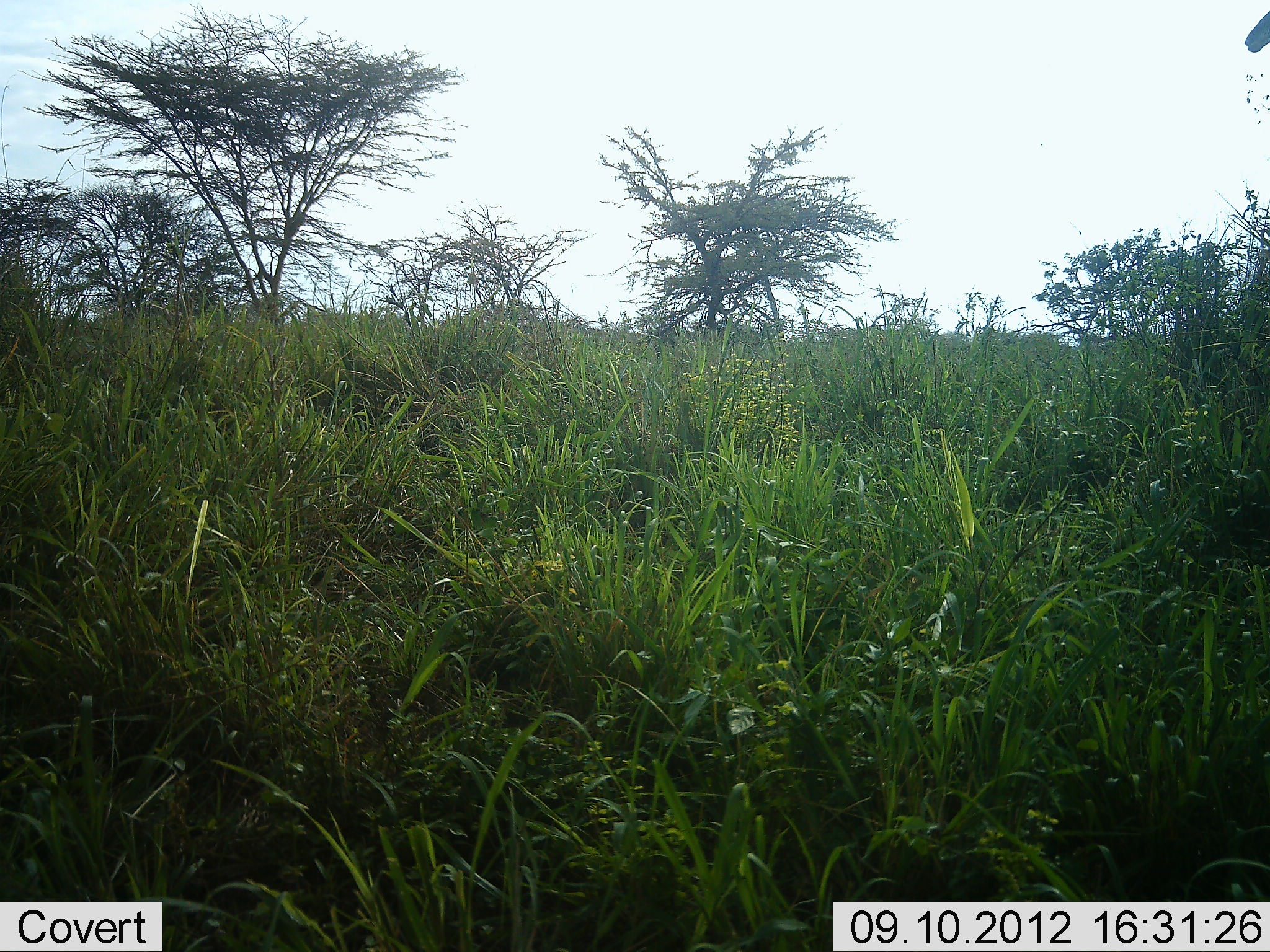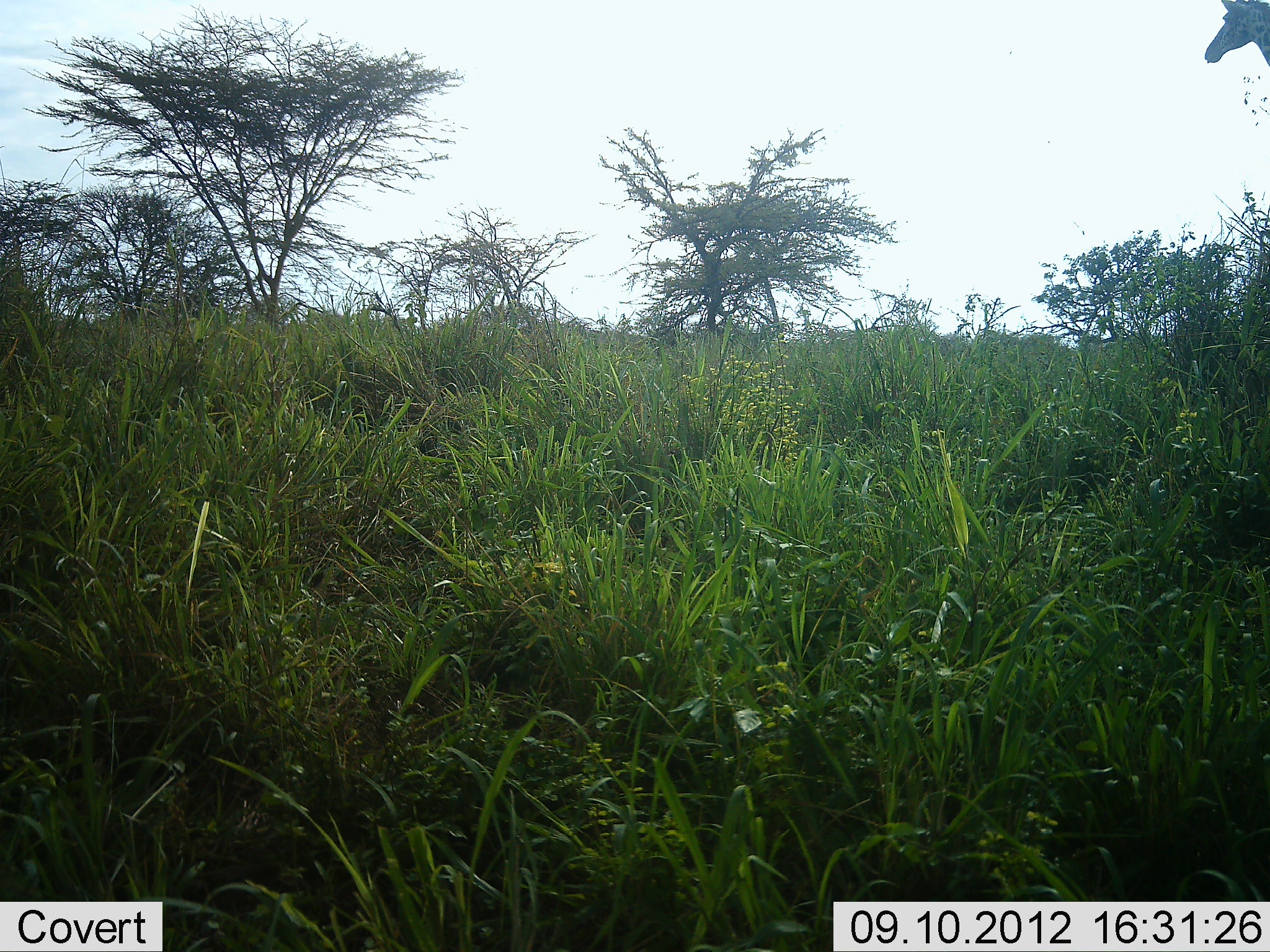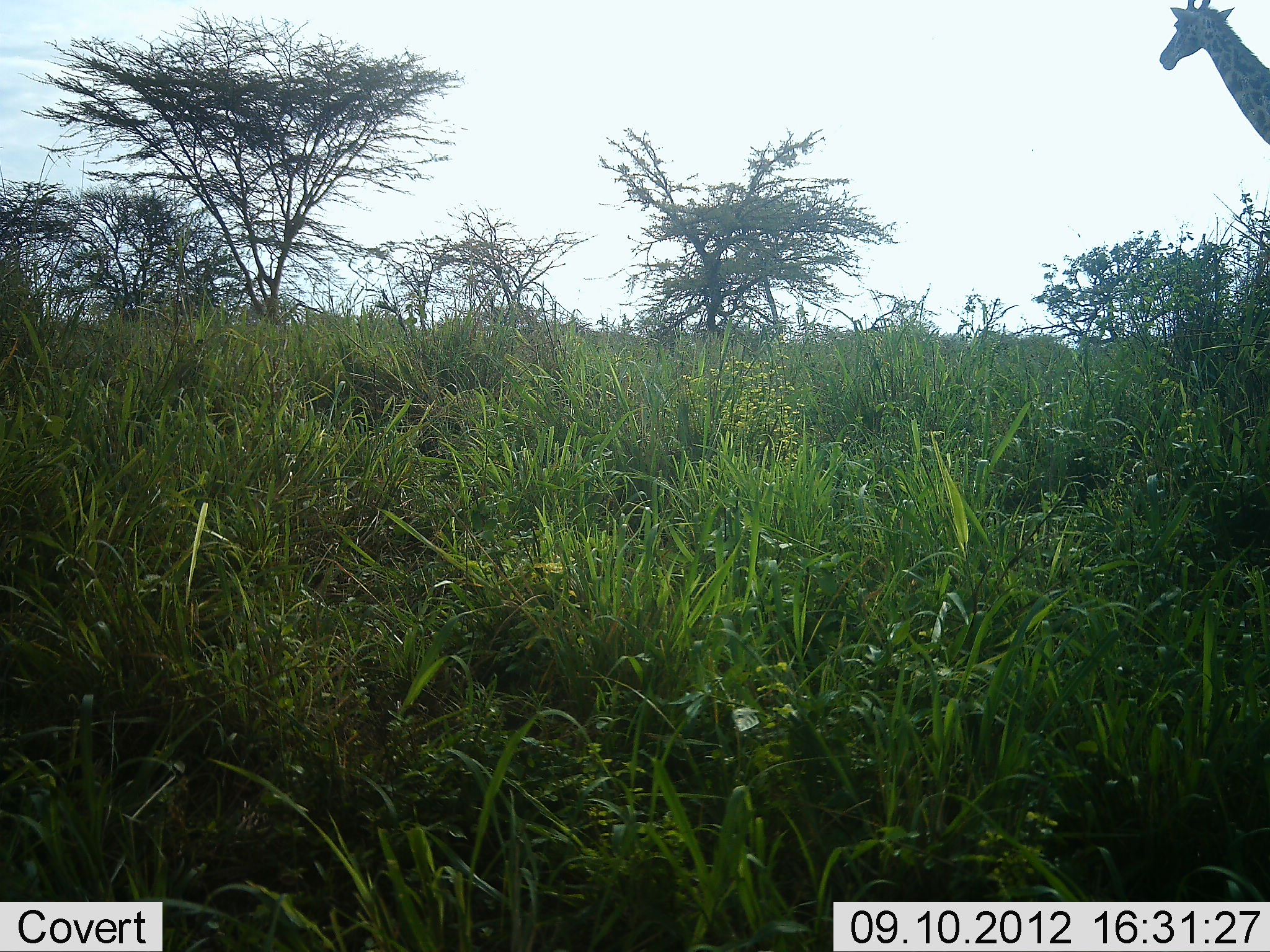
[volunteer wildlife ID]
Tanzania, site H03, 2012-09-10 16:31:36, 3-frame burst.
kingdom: Animalia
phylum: Chordata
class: Mammalia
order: Artiodactyla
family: Giraffidae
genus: Giraffa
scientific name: Giraffa camelopardalis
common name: giraffe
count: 1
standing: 20%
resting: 0%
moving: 90%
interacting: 0%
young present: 0%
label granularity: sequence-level